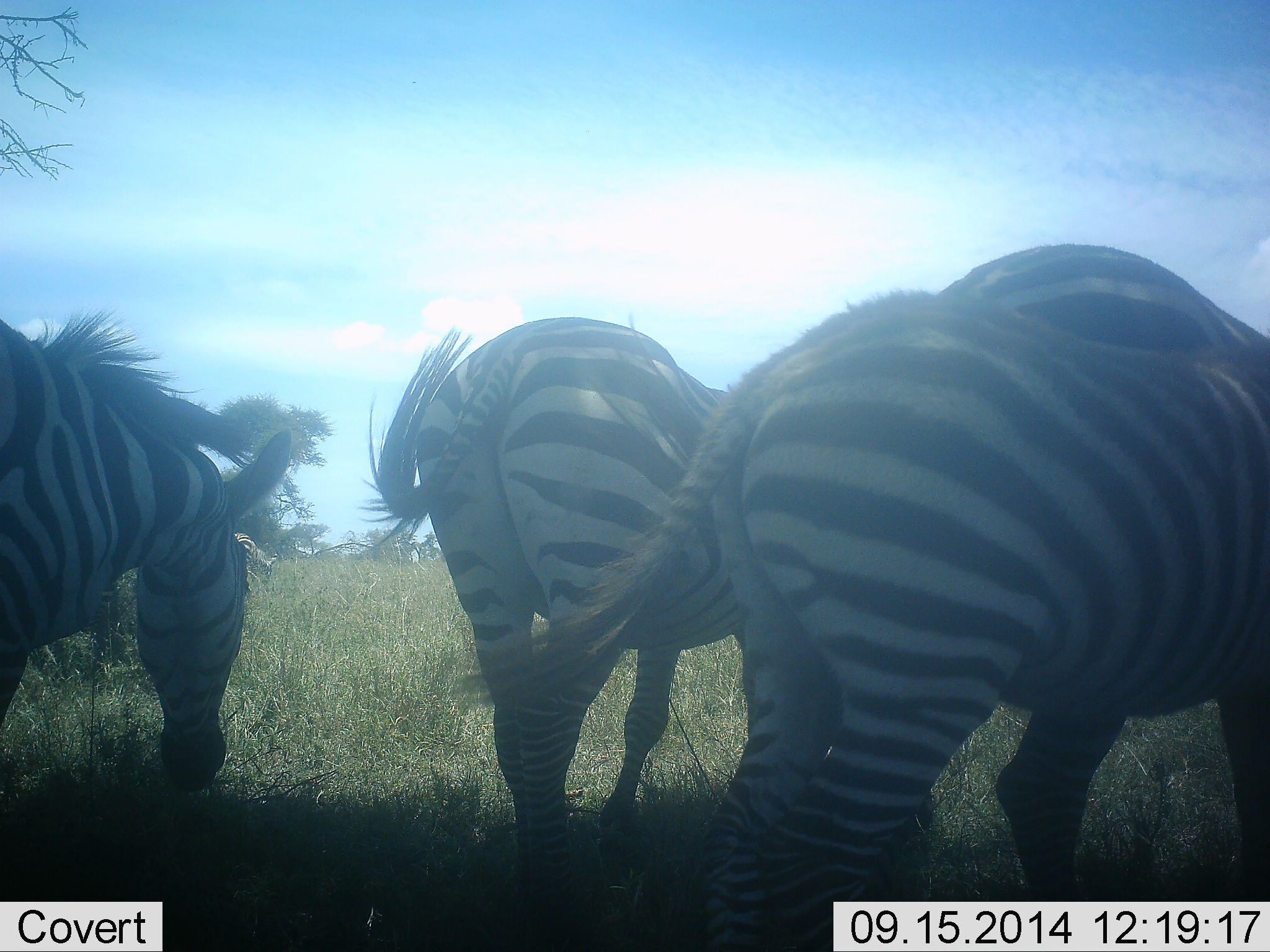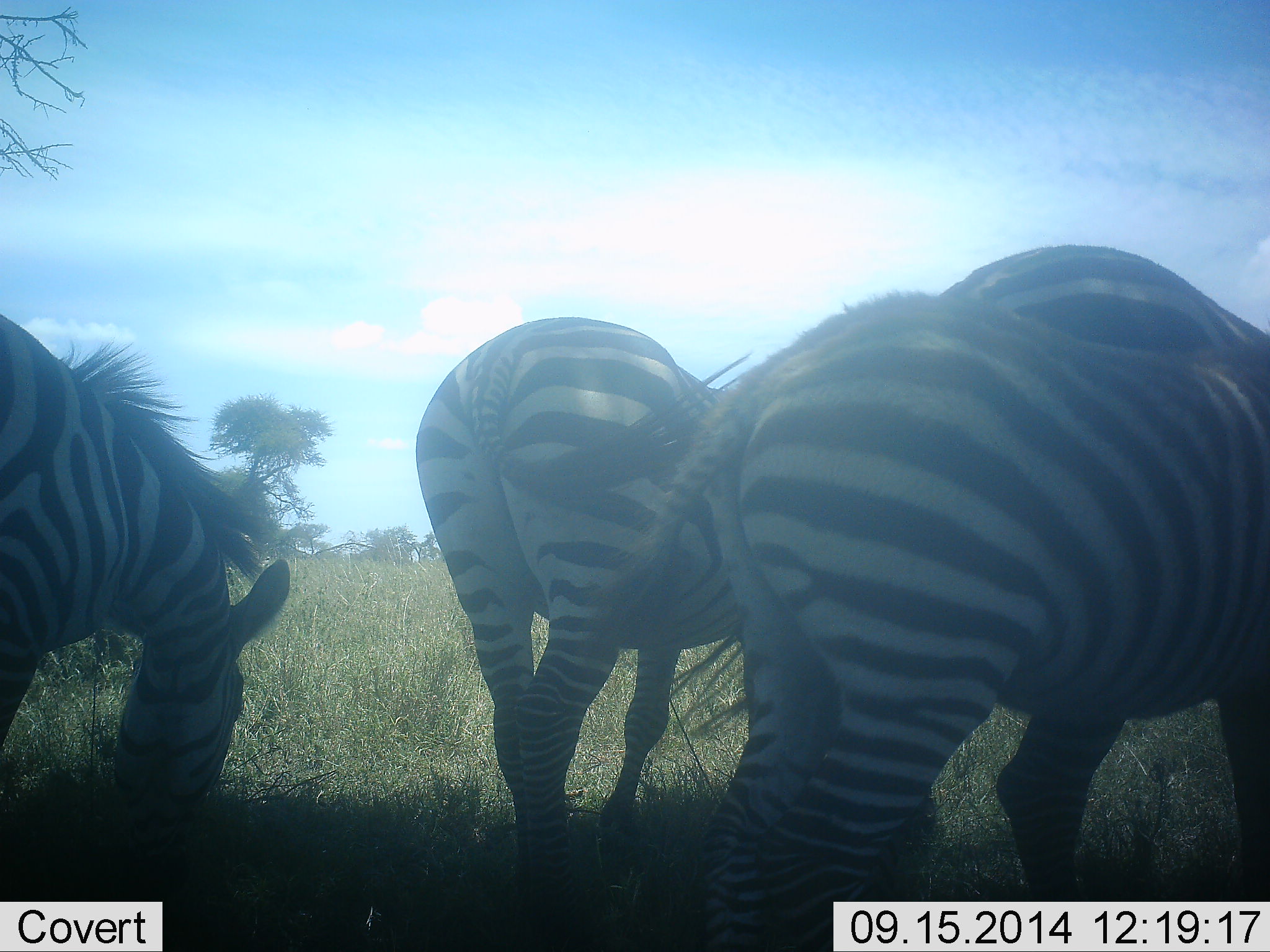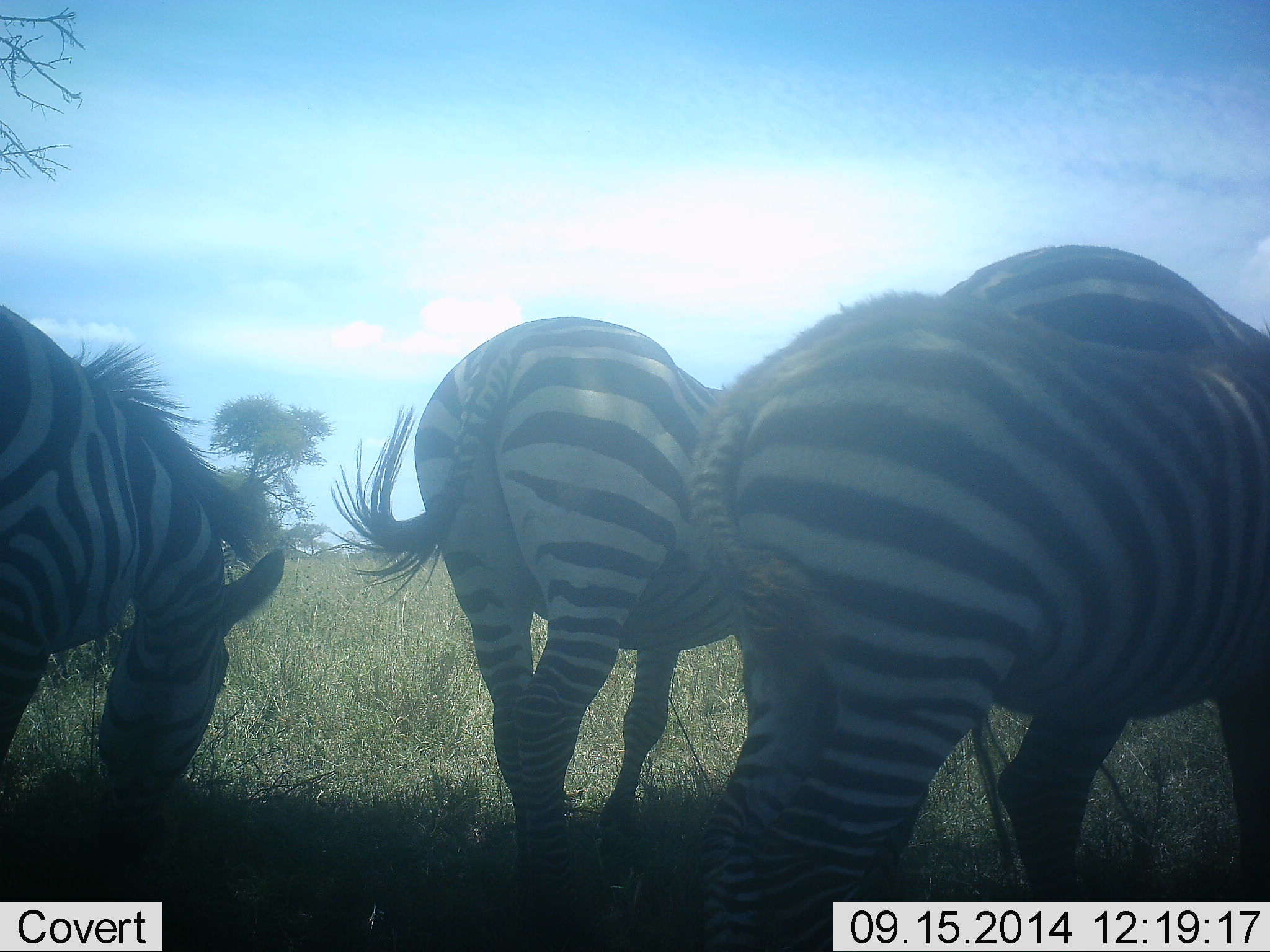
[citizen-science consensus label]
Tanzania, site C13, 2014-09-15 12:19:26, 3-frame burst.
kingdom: Animalia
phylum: Chordata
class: Mammalia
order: Perissodactyla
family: Equidae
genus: Equus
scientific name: Equus quagga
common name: plains zebra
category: zebra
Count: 4.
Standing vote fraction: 50%.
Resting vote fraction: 10%.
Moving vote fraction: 20%.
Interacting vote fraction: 10%.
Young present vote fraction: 20%.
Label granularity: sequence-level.